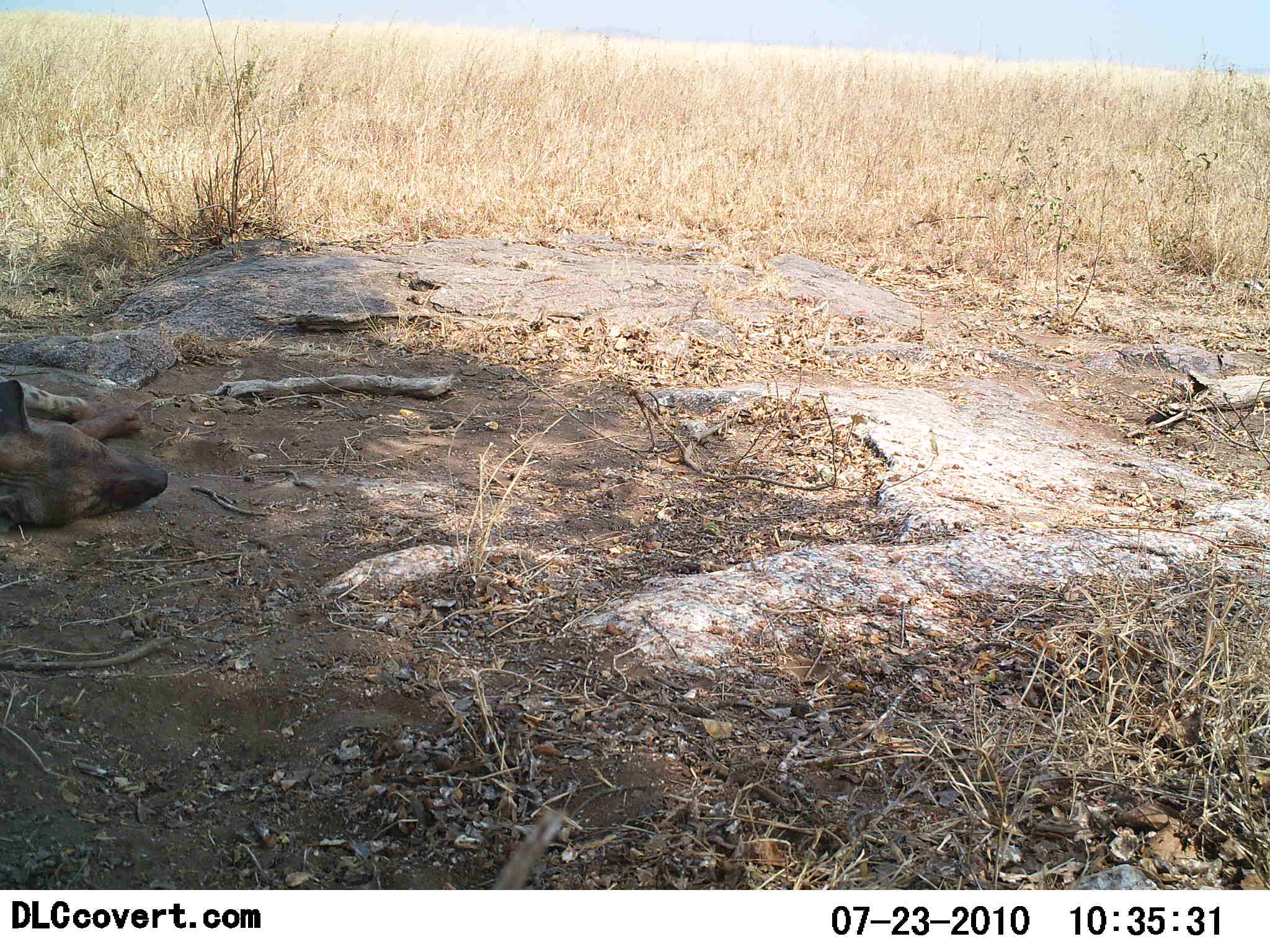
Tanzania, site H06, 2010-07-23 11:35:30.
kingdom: Animalia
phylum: Chordata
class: Mammalia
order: Carnivora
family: Hyaenidae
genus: Crocuta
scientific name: Crocuta crocuta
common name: spotted hyena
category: hyenaspotted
Hyenaspotted (spotted hyena) (Crocuta crocuta), count 1. Behavior (volunteer vote fractions): standing 0%, resting 100%, moving 0%, interacting 0%. Young present (vote fraction): 0%. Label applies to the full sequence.